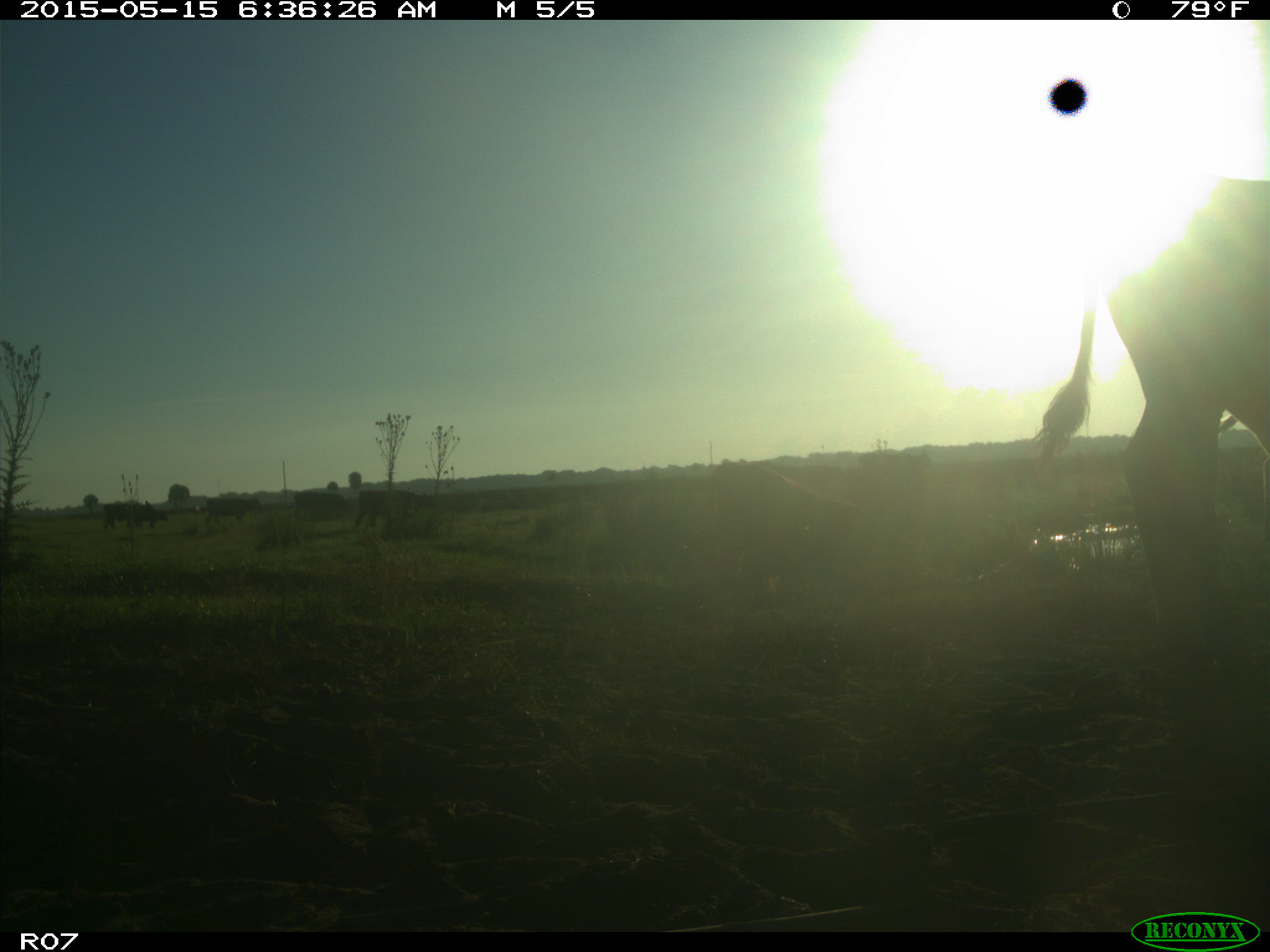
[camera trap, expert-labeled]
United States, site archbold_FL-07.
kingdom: Animalia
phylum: Chordata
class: Mammalia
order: Artiodactyla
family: Bovidae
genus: Bos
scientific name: Bos taurus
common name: domestic cow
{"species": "Bos taurus (domestic cow)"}